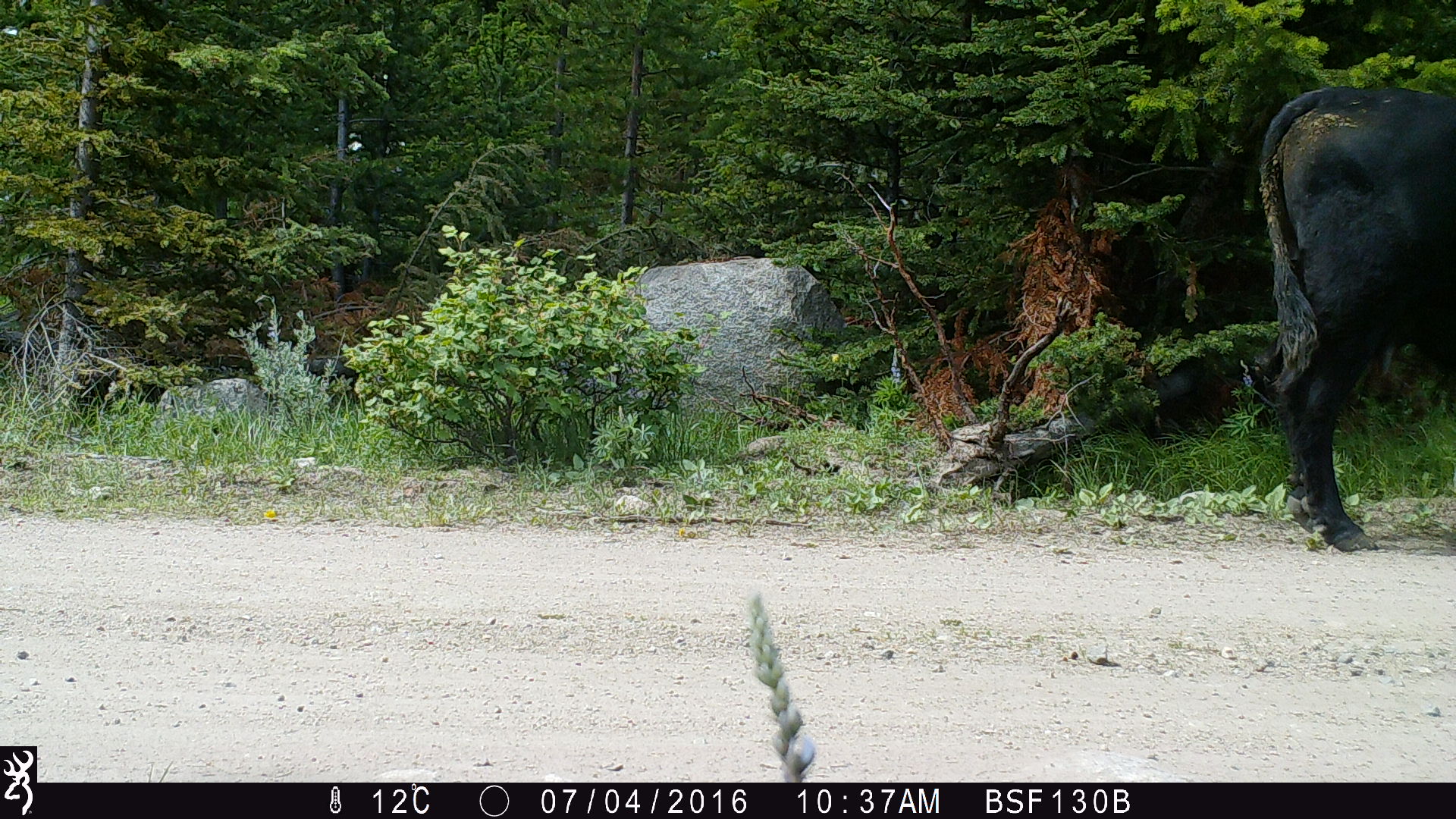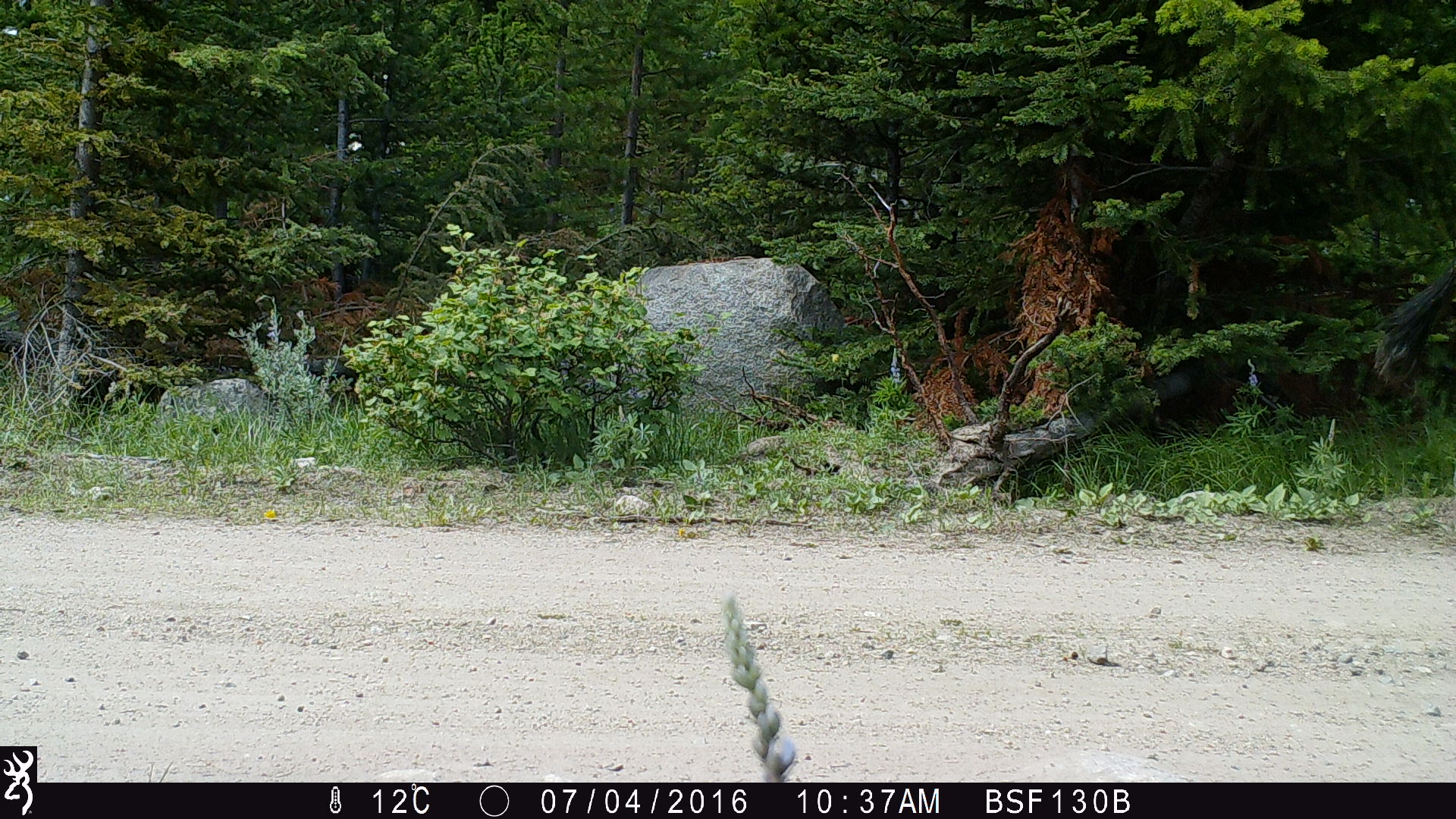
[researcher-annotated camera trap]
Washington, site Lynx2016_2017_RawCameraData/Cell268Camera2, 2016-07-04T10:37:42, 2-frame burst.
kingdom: Animalia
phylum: Chordata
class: Mammalia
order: Artiodactyla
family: Bovidae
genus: Bos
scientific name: Bos taurus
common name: domestic cattle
Domestic cattle (Bos taurus). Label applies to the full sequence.